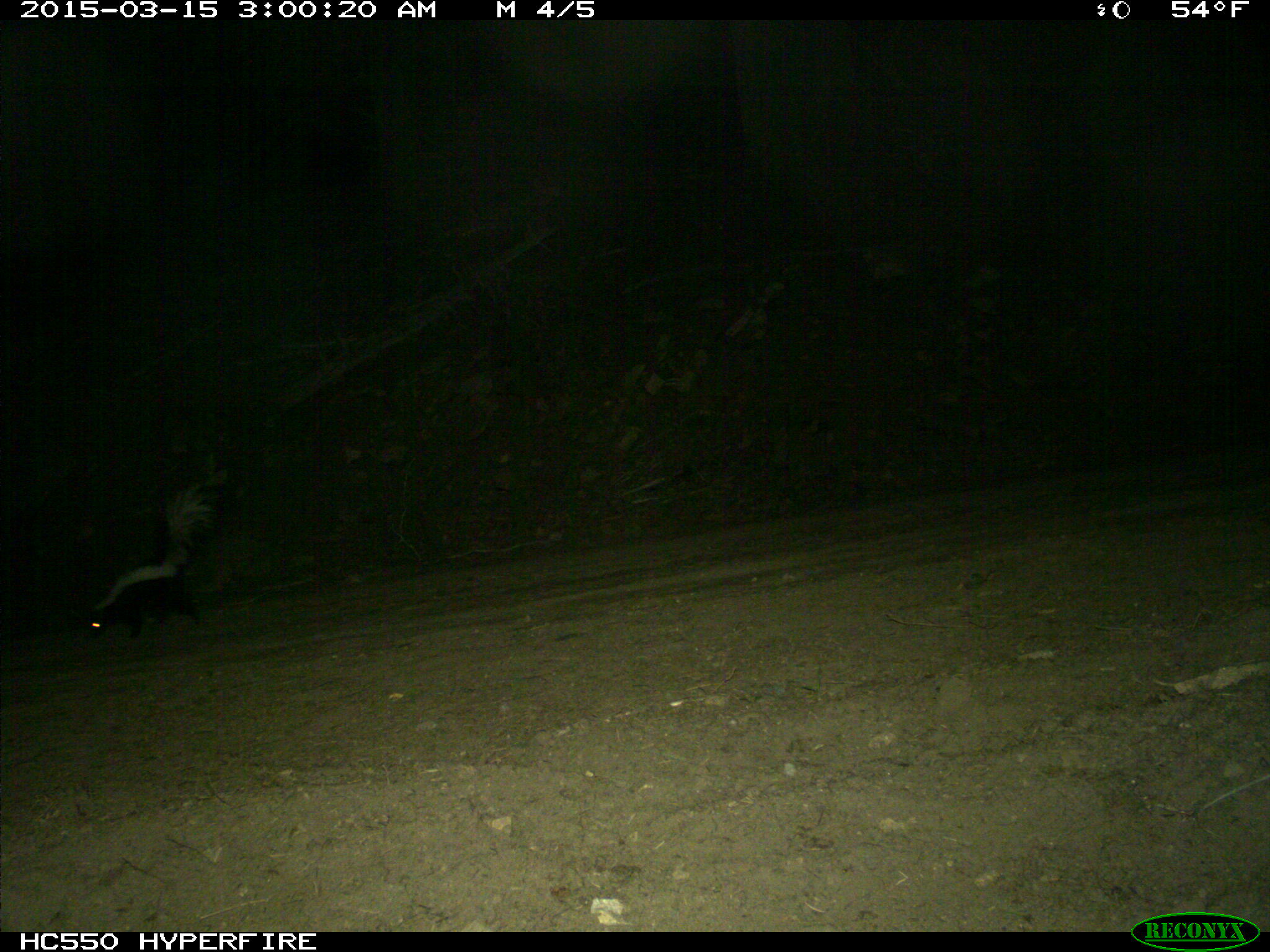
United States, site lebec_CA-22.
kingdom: Animalia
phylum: Chordata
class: Mammalia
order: Carnivora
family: Mephitidae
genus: Mephitis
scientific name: Mephitis mephitis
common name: striped skunk